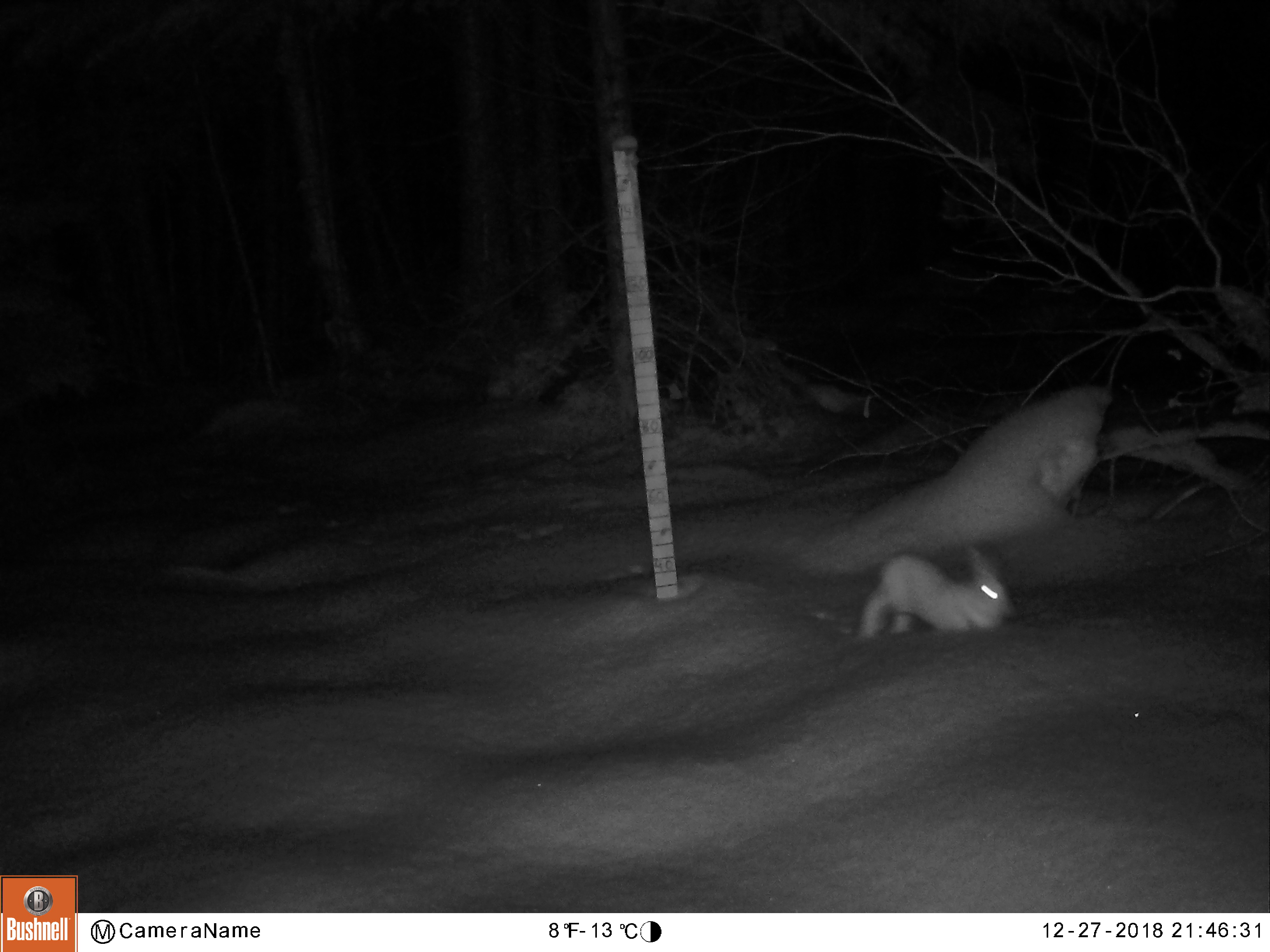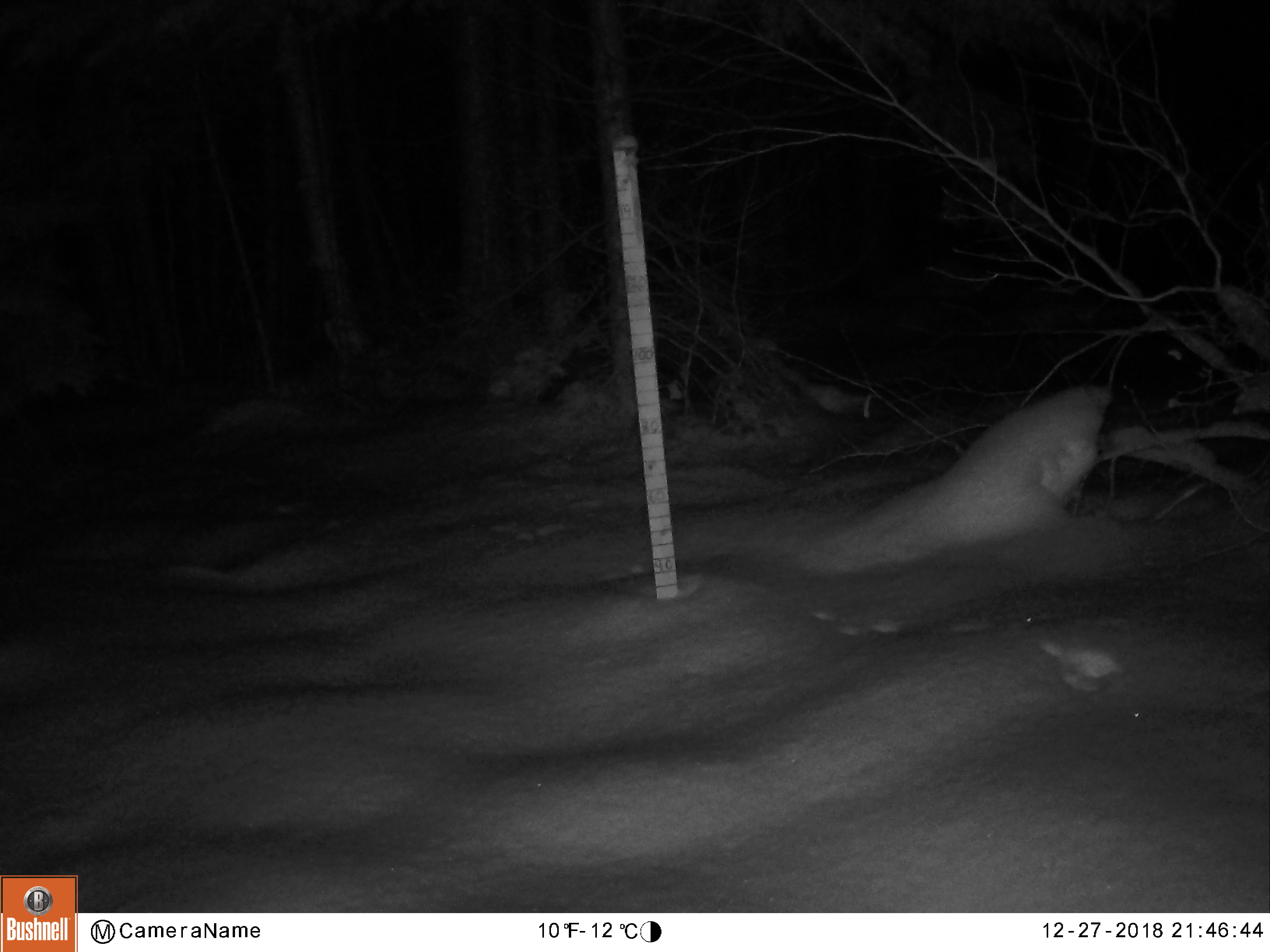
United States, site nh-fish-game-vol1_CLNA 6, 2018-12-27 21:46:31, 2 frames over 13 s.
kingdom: Animalia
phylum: Chordata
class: Mammalia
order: Lagomorpha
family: Leporidae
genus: Lepus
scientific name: Lepus americanus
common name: snowshoe hare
Snowshoe hare (Lepus americanus).